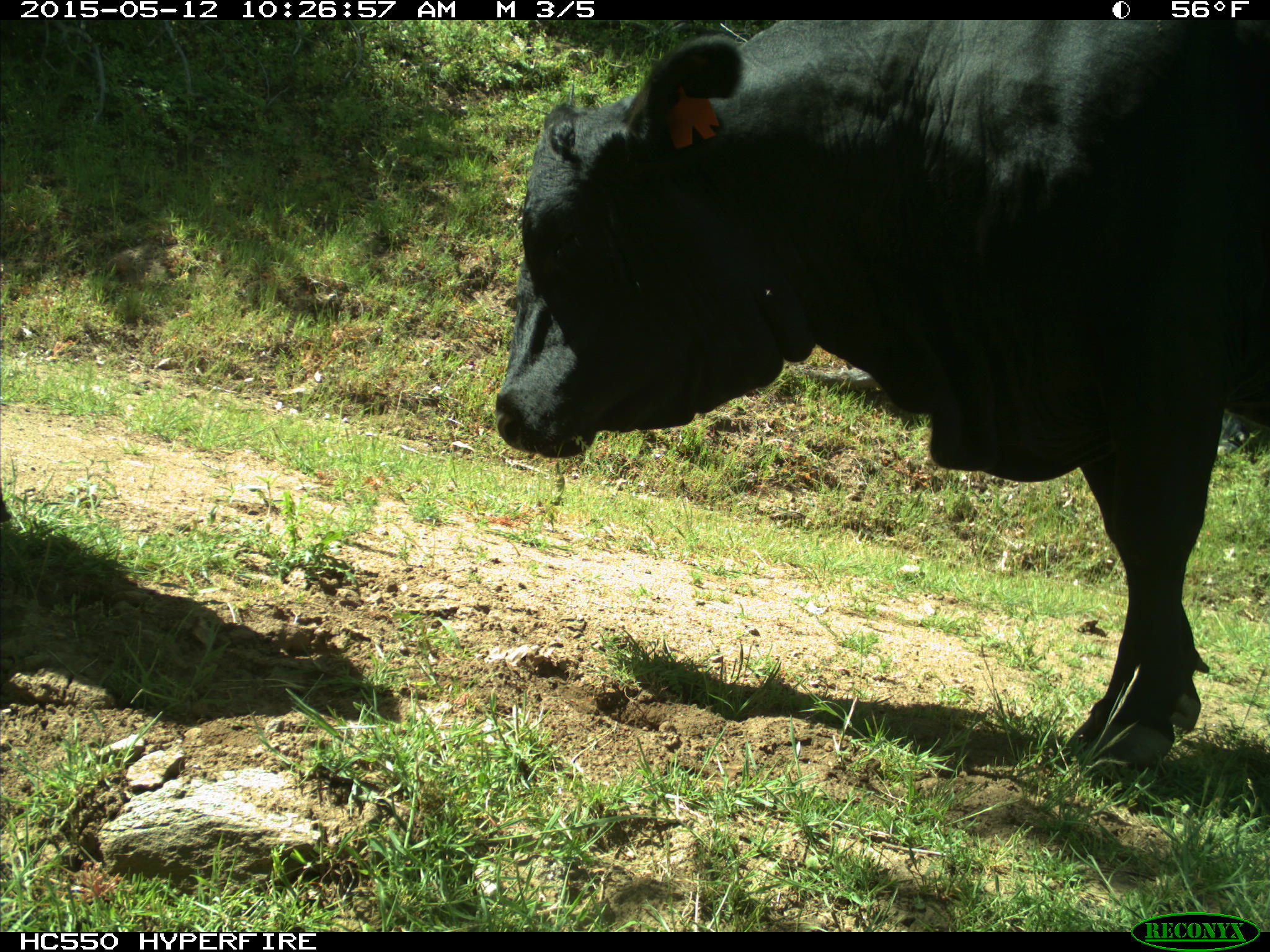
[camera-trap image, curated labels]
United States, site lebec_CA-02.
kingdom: Animalia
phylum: Chordata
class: Mammalia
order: Artiodactyla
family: Bovidae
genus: Bos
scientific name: Bos taurus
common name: domestic cow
Bos taurus (domestic cow).